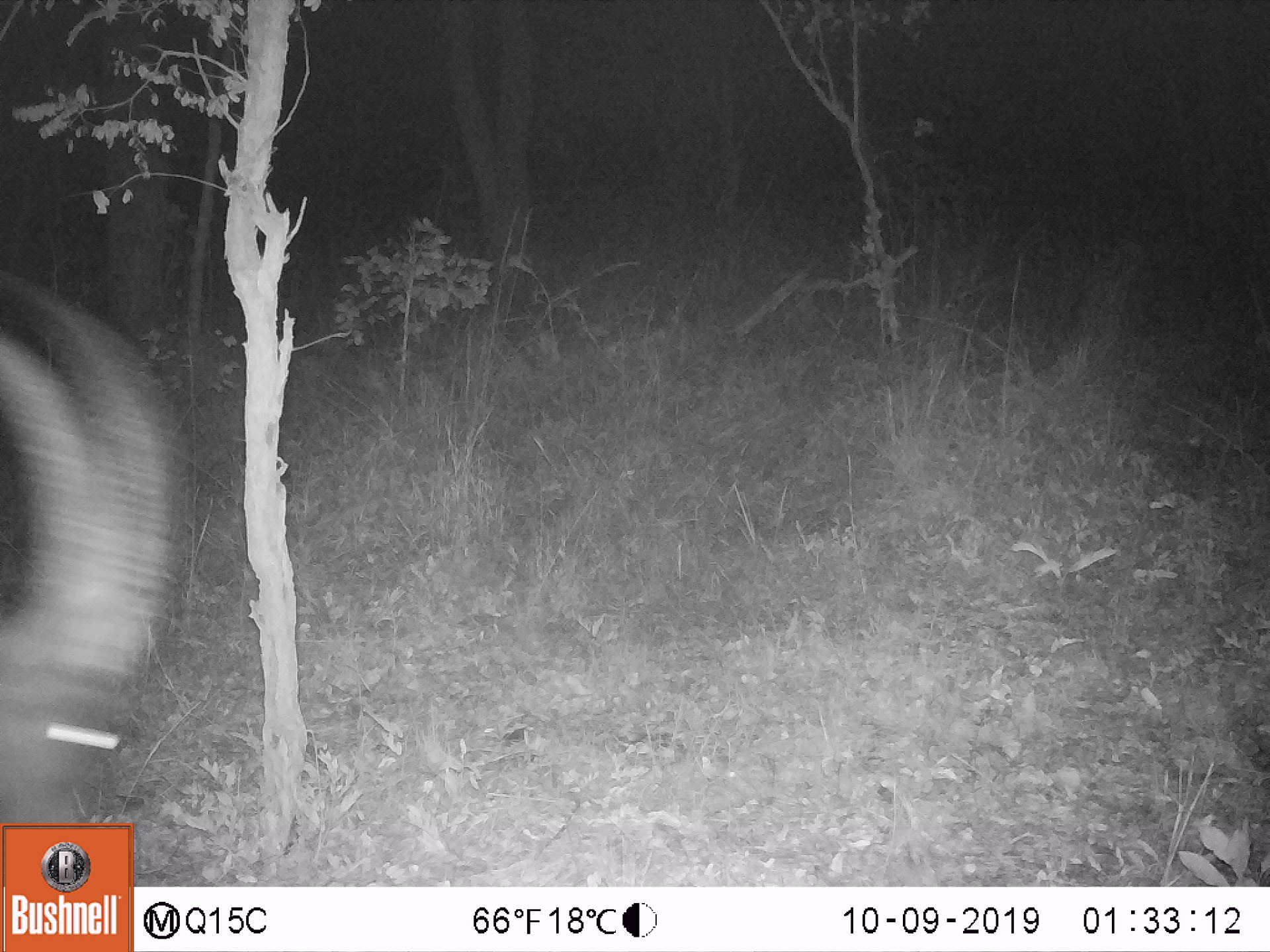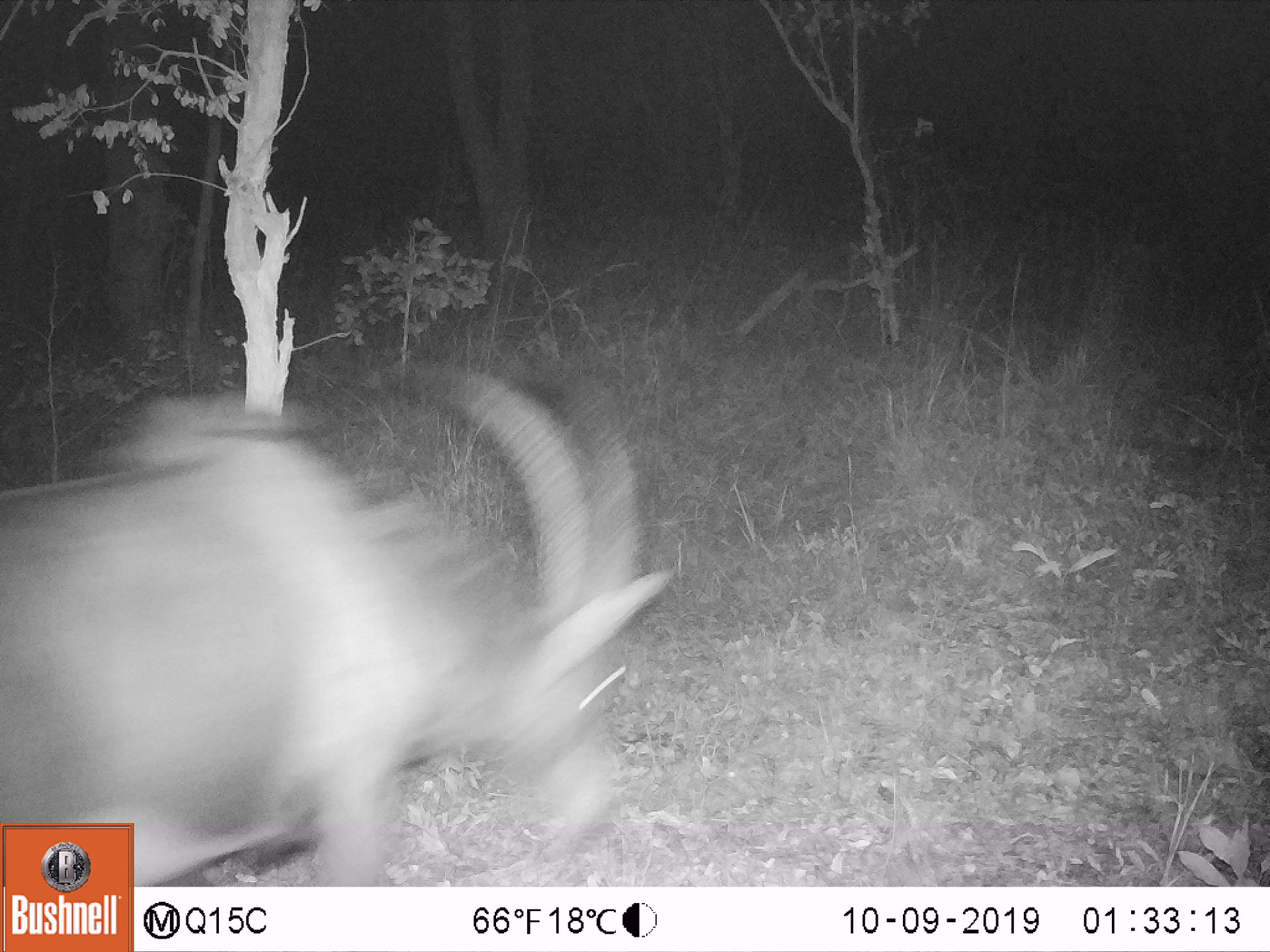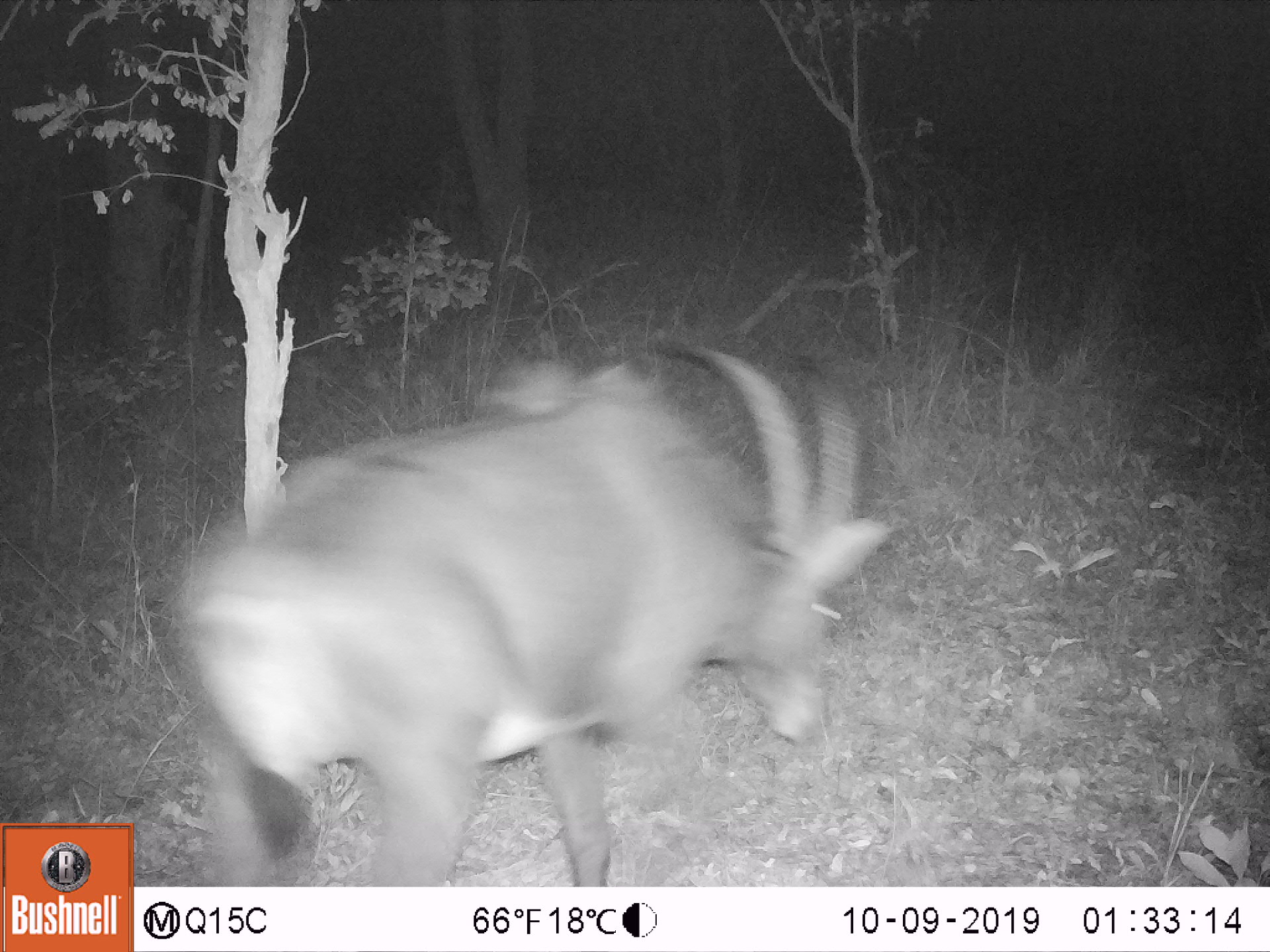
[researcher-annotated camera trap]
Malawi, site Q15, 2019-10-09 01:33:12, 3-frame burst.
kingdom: Animalia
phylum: Chordata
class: Mammalia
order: Artiodactyla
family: Bovidae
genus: Hippotragus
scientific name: Hippotragus niger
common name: sable antelope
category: sable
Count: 1.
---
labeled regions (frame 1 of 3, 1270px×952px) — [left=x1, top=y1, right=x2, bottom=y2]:
sable: [left=2, top=286, right=179, bottom=823]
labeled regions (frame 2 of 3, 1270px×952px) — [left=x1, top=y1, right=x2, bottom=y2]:
sable: [left=8, top=368, right=669, bottom=818]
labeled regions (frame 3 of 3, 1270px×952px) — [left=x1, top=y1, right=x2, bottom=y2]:
sable: [left=152, top=340, right=885, bottom=883]